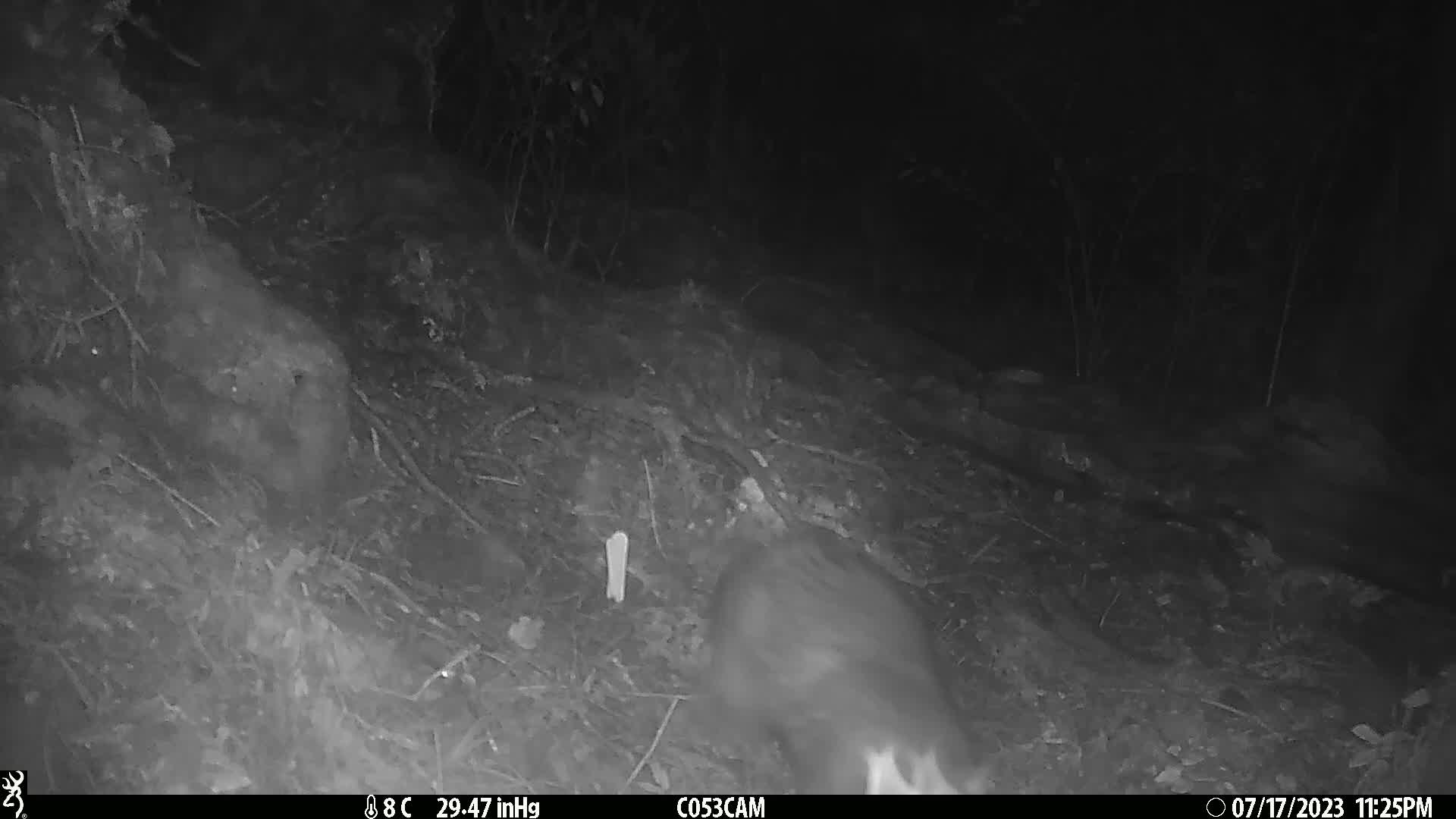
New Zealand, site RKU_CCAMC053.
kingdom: Animalia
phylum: Chordata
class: Mammalia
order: Diprotodontia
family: Phalangeridae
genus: Trichosurus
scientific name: Trichosurus vulpecula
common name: common brushtail possum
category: possum